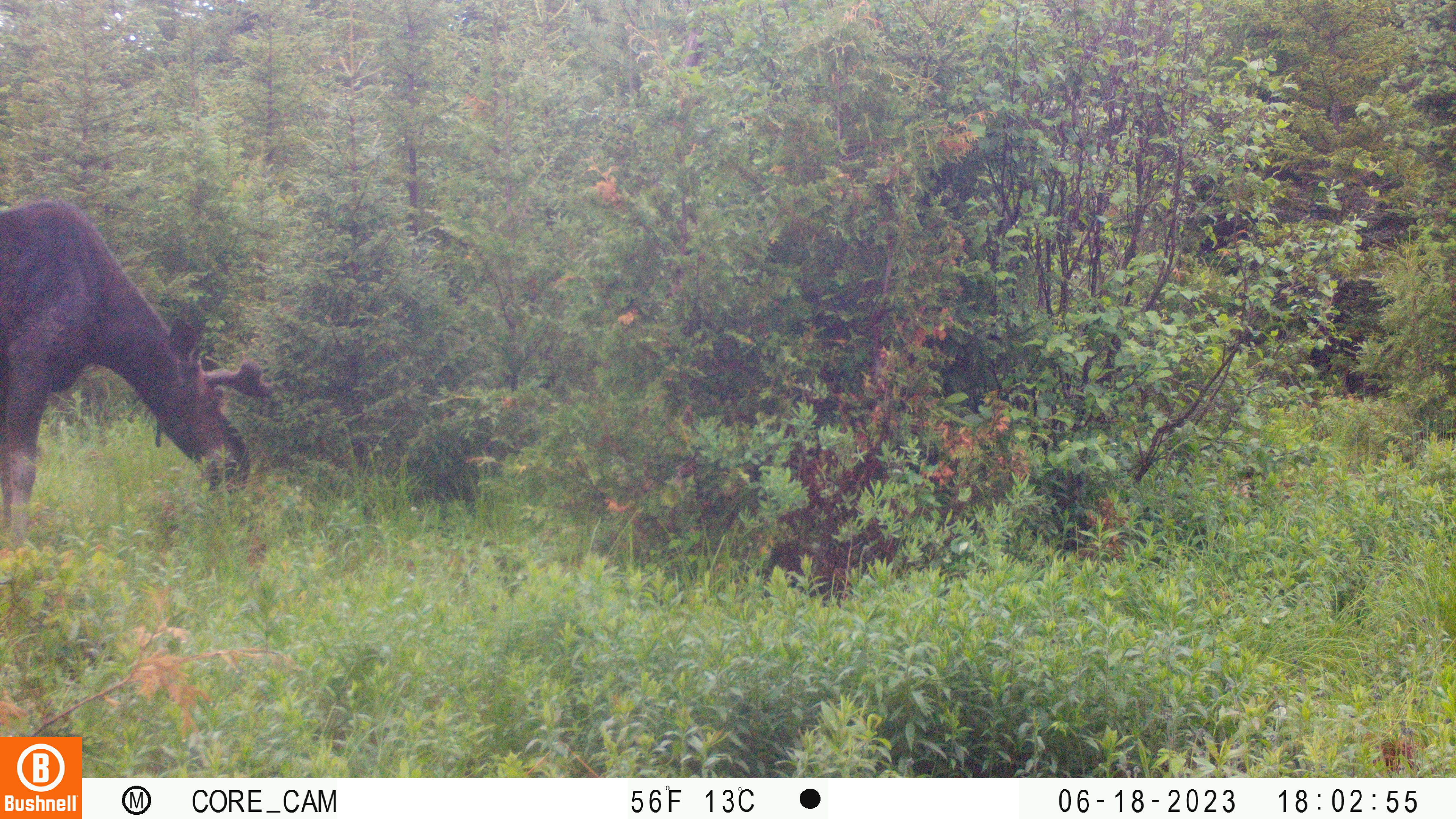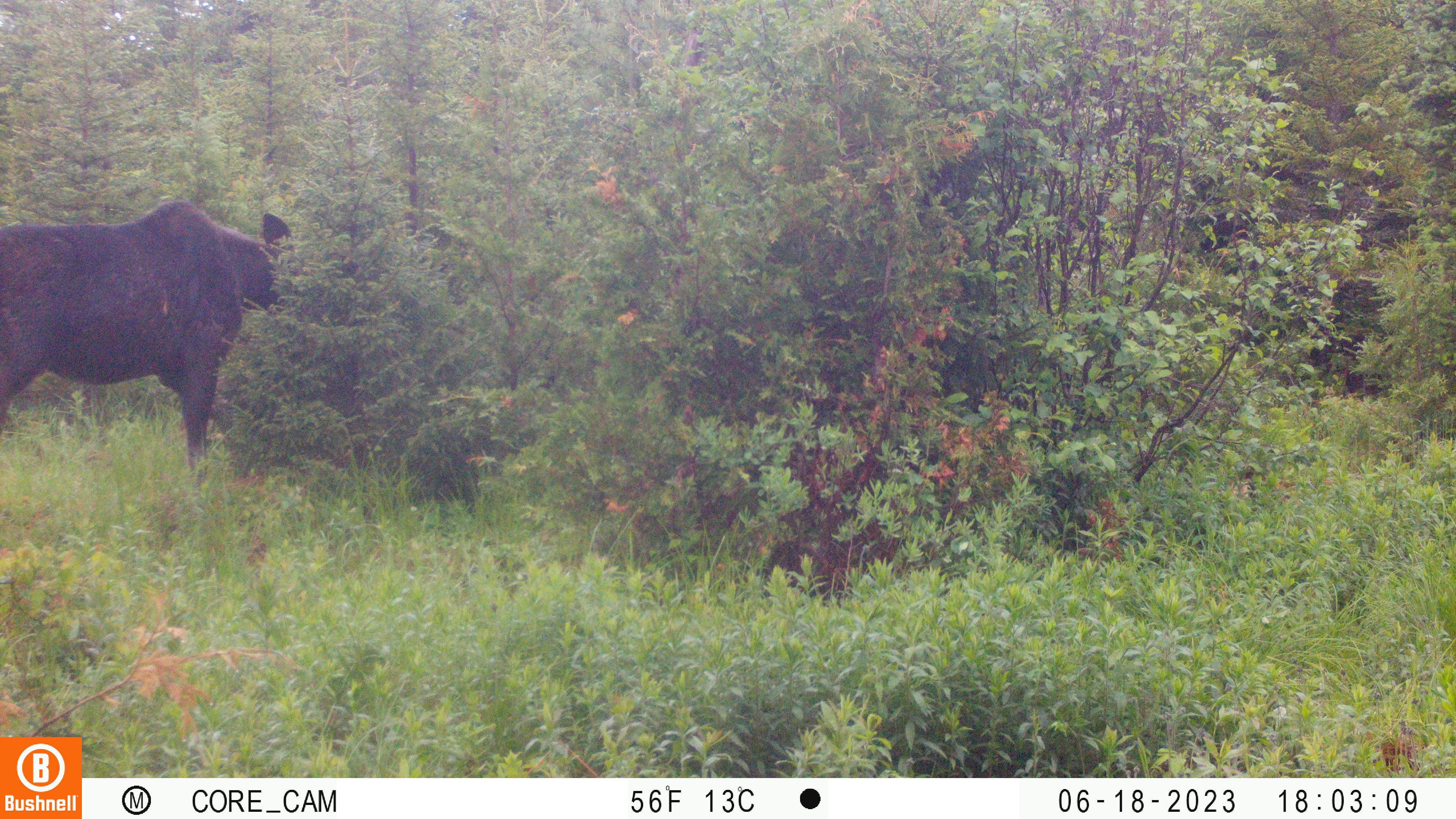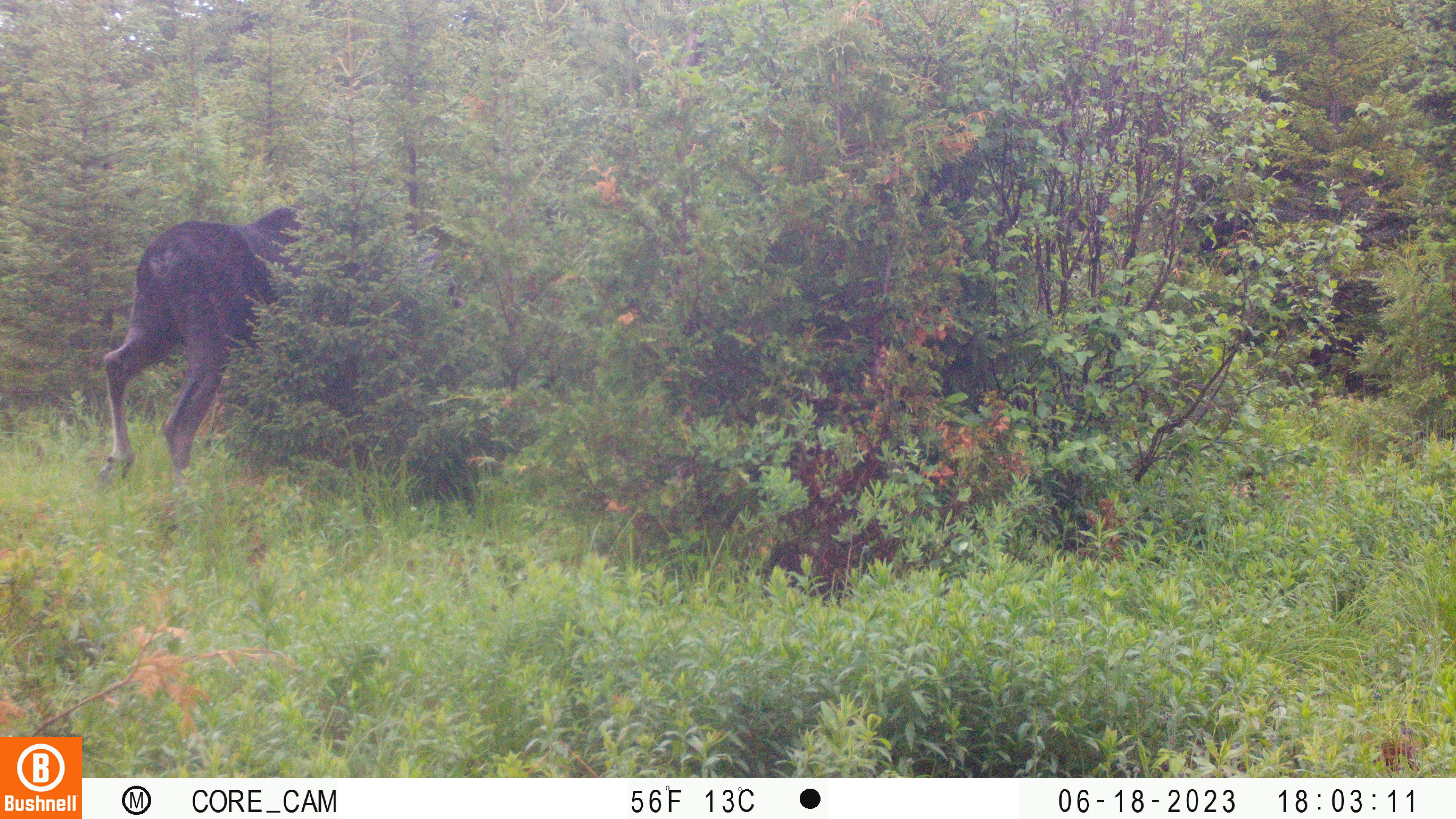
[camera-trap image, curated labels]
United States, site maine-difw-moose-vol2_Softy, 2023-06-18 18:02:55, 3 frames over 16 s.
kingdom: Animalia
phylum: Chordata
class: Mammalia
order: Artiodactyla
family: Cervidae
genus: Alces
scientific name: Alces alces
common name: moose